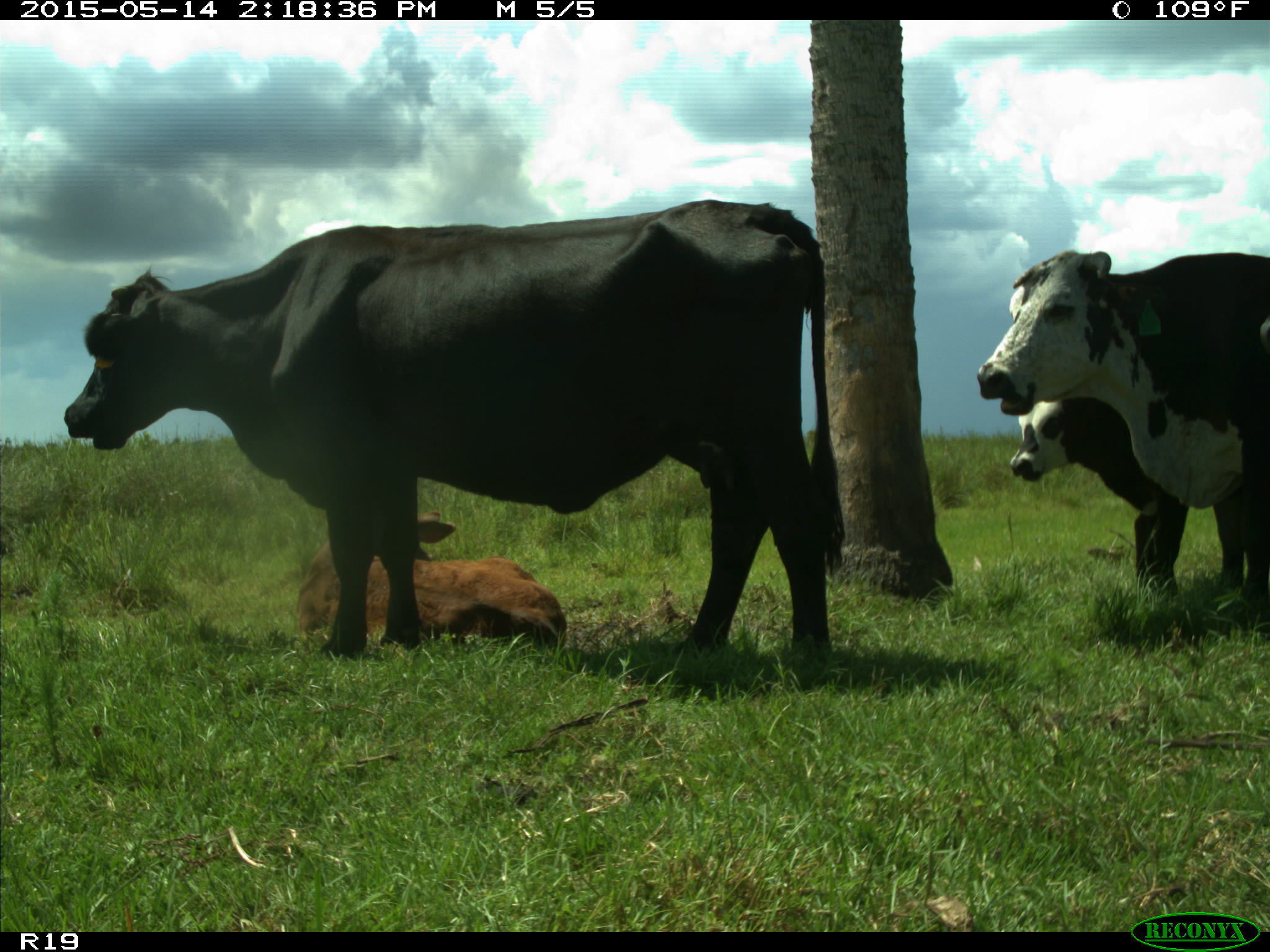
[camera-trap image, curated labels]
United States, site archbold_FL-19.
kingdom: Animalia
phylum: Chordata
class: Mammalia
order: Artiodactyla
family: Bovidae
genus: Bos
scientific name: Bos taurus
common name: domestic cow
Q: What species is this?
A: Bos taurus (domestic cow).